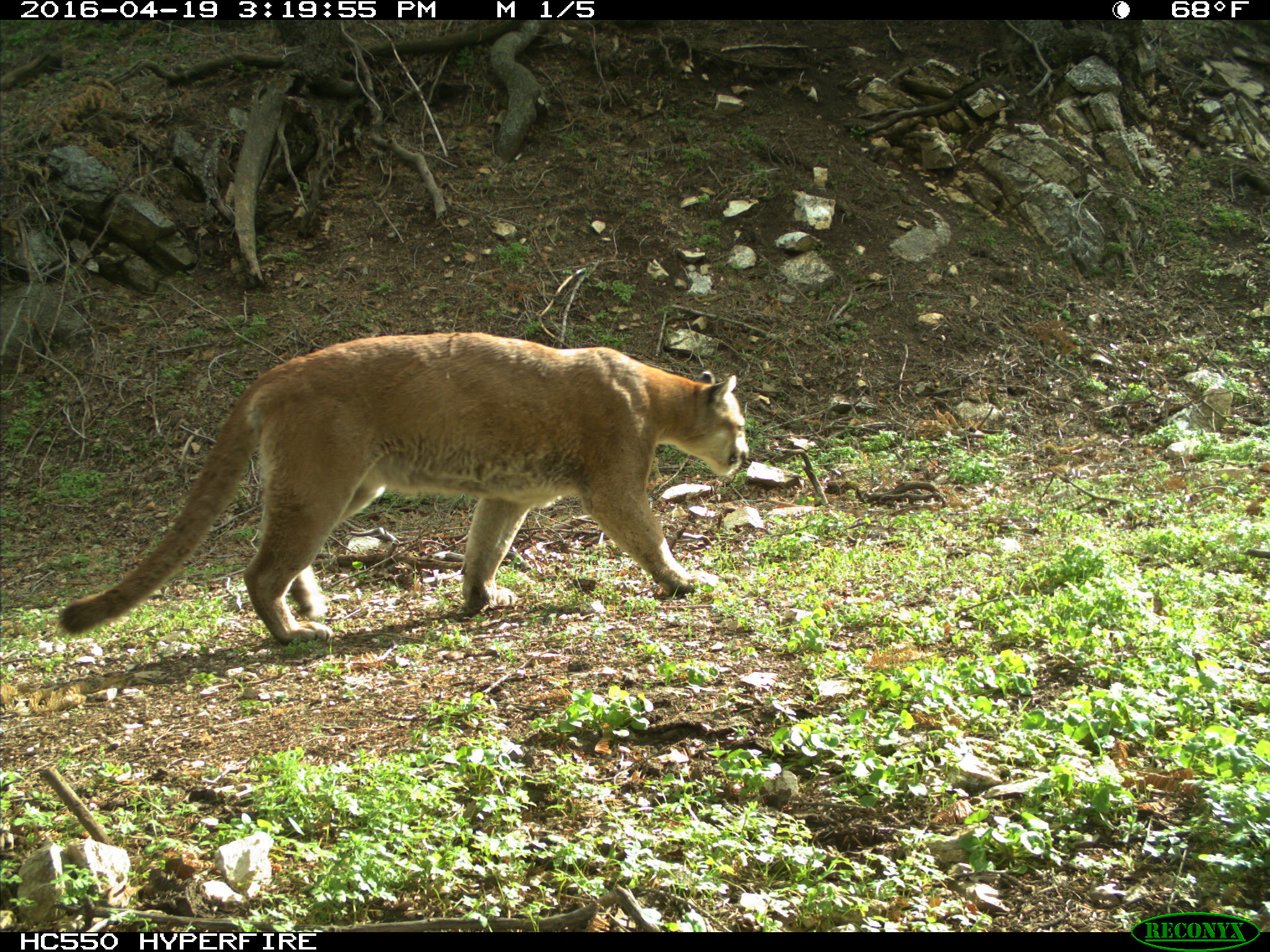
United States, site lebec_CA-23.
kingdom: Animalia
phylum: Chordata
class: Mammalia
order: Carnivora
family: Felidae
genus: Puma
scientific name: Puma concolor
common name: mountain lion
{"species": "Puma concolor (mountain lion)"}